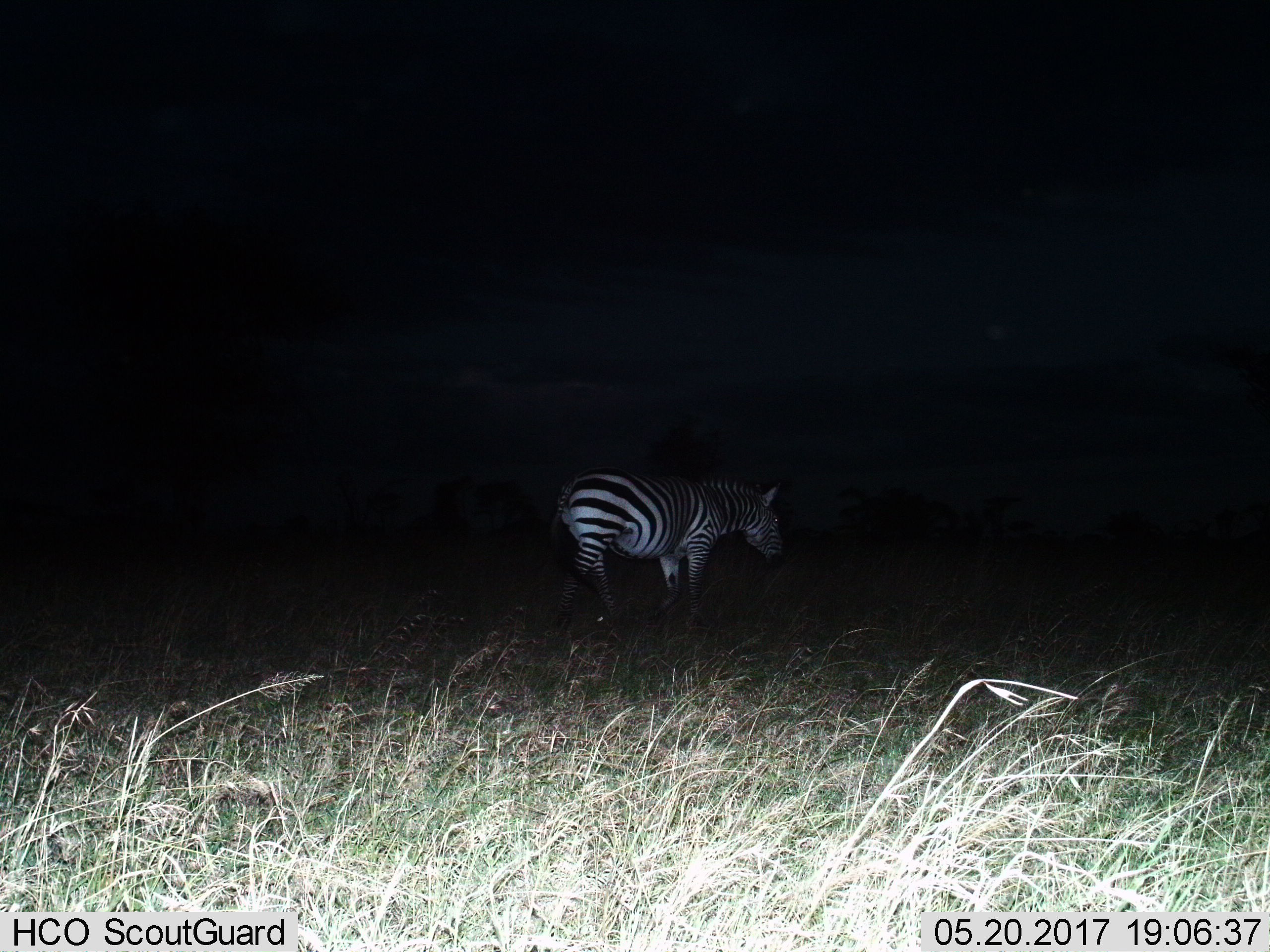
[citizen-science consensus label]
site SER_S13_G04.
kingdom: Animalia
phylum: Chordata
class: Mammalia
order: Perissodactyla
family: Equidae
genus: Equus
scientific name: Equus quagga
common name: plains zebra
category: zebraplains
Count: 1.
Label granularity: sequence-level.